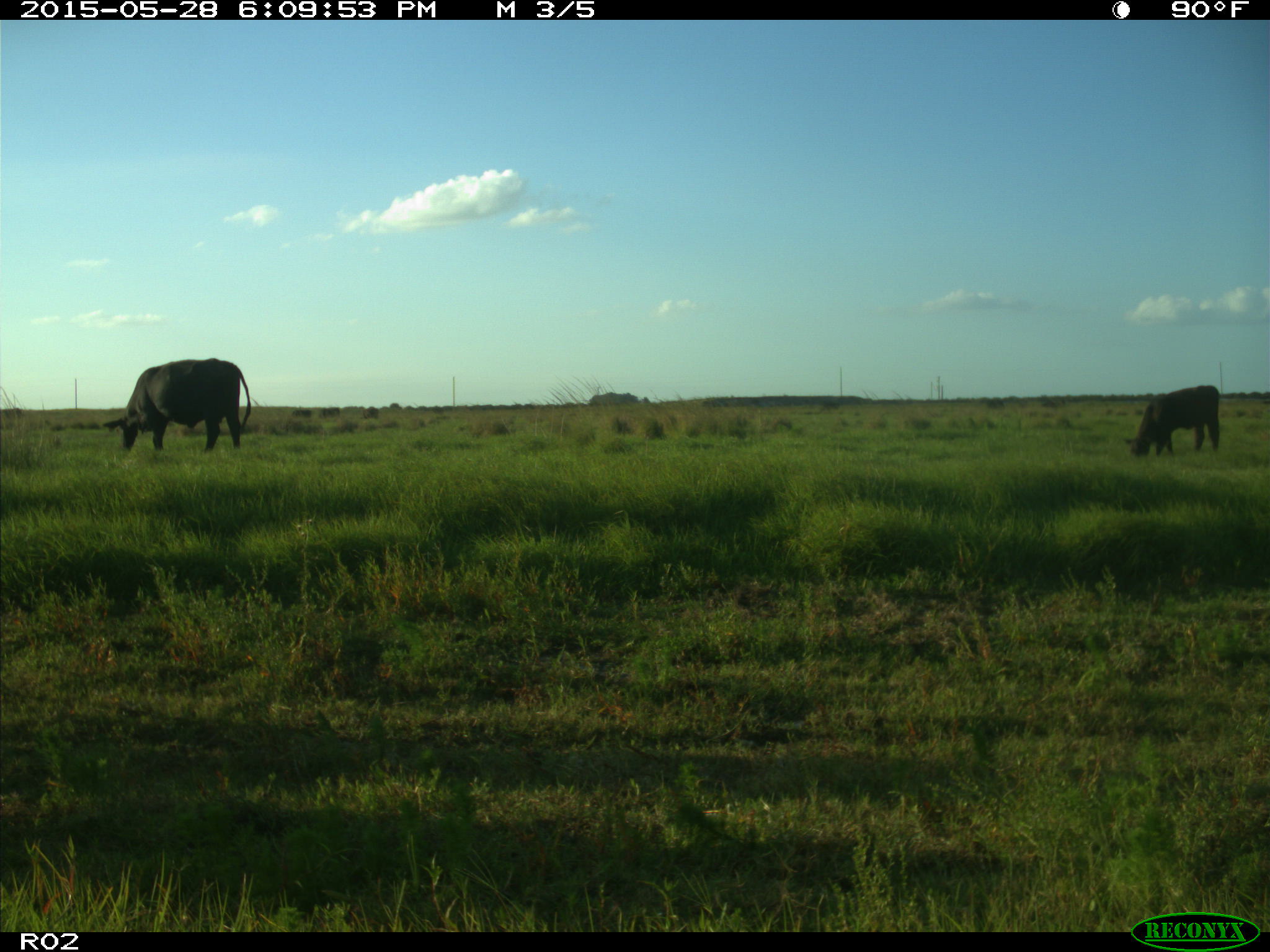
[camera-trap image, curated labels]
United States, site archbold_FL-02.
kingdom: Animalia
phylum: Chordata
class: Mammalia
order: Artiodactyla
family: Bovidae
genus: Bos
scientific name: Bos taurus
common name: domestic cow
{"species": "Bos taurus (domestic cow)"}